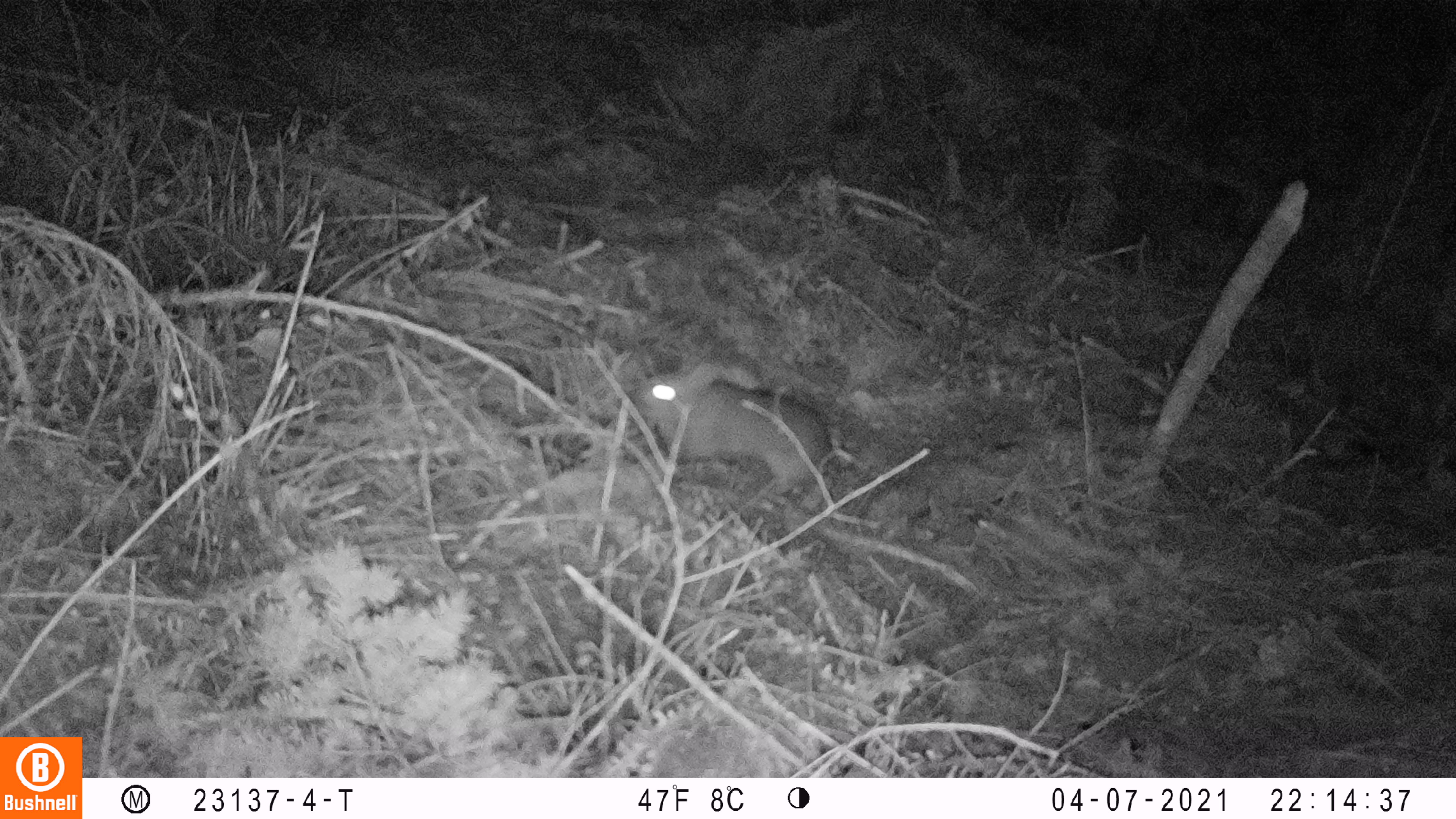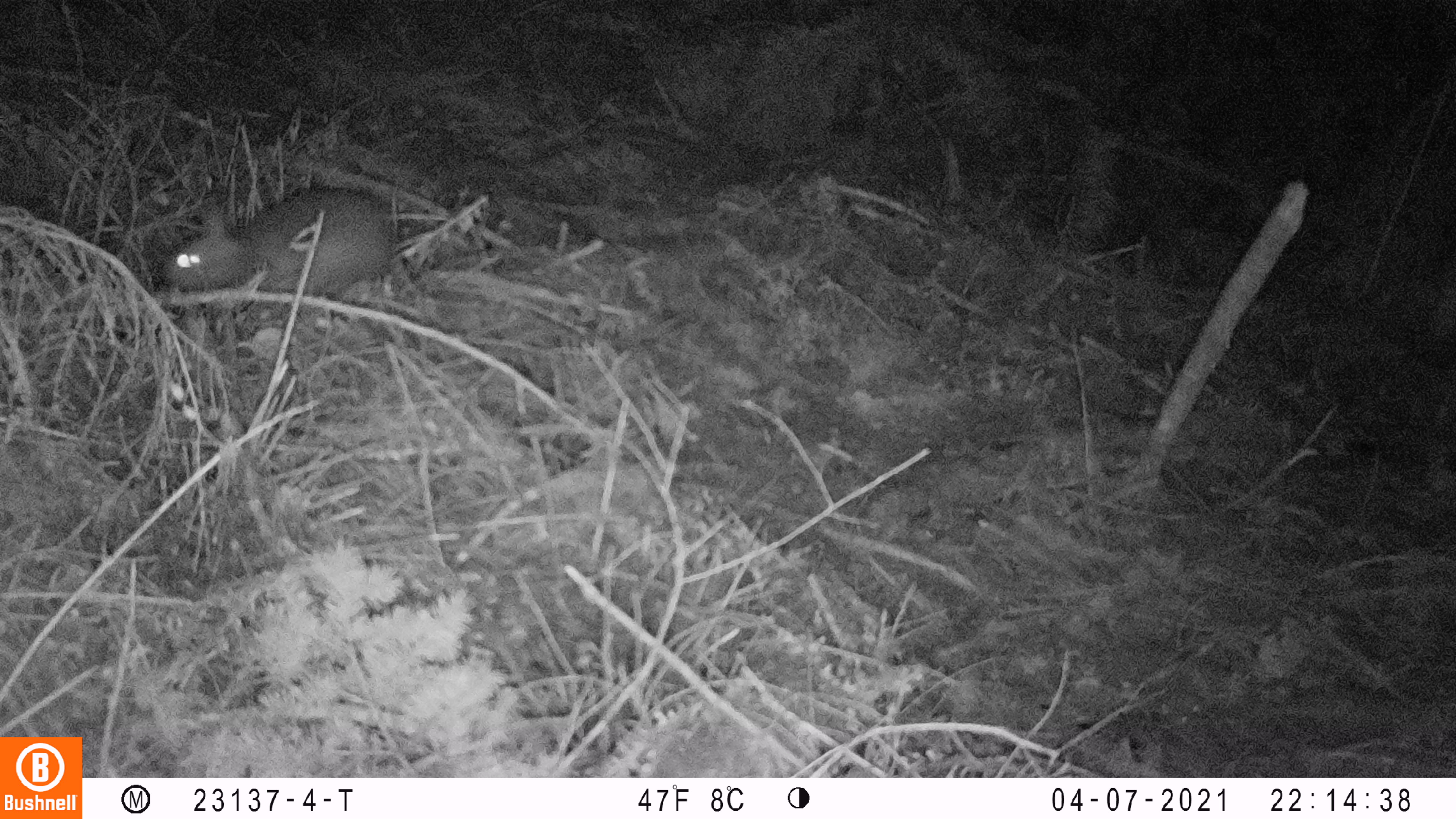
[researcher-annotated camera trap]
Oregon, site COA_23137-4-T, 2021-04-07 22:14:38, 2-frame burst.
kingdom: Animalia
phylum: Chordata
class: Mammalia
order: Lagomorpha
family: Leporidae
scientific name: Leporidae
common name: hares and rabbits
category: leporidae family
Leporidae family (hares and rabbits) (Leporidae).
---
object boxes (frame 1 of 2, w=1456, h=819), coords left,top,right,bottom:
leporidae family: 623,349,834,489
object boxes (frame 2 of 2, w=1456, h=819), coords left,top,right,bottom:
leporidae family: 158,179,399,303